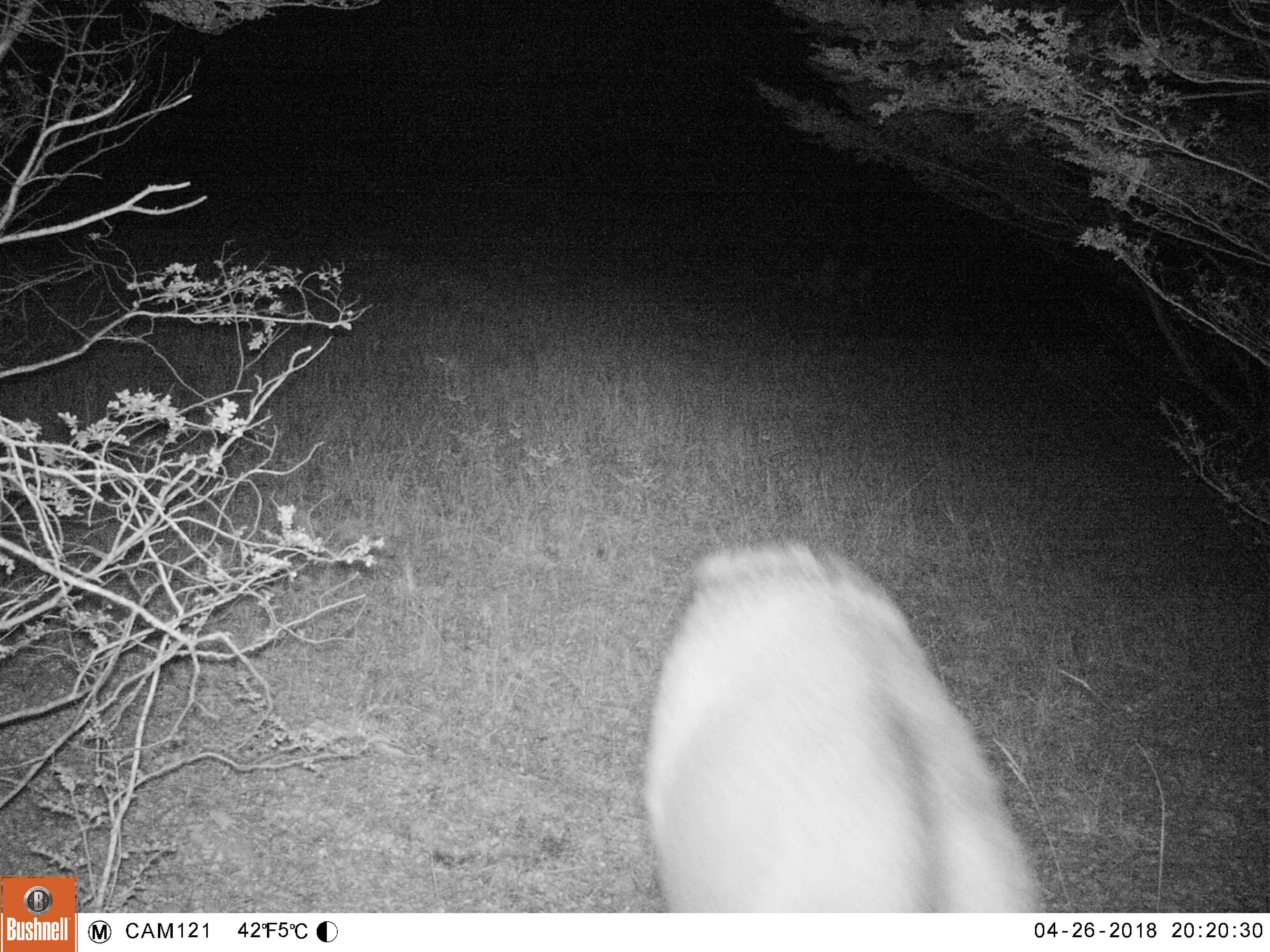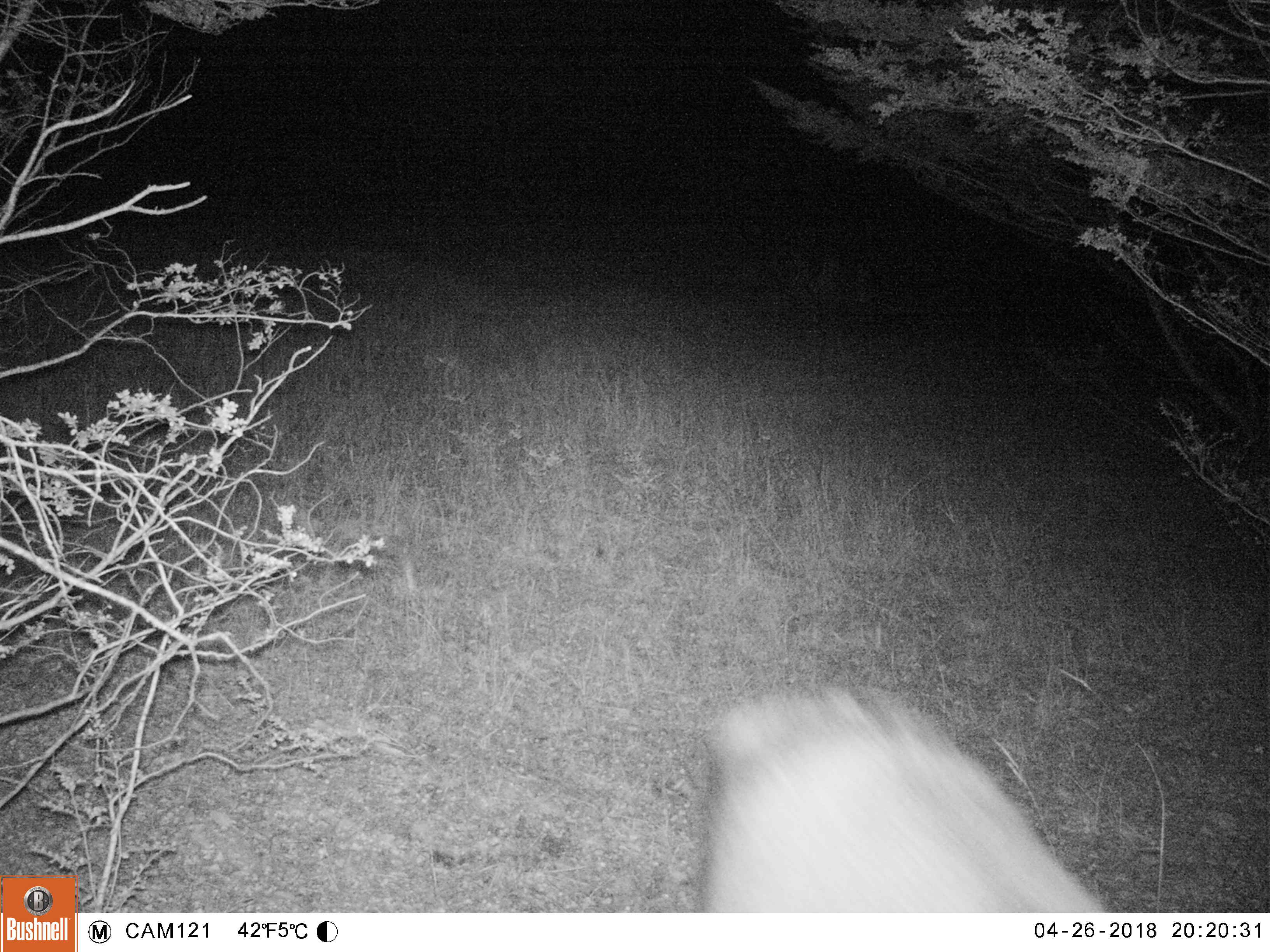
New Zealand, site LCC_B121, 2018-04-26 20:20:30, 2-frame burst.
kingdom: Animalia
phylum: Chordata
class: Mammalia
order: Artiodactyla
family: Cervidae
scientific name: Cervidae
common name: deer